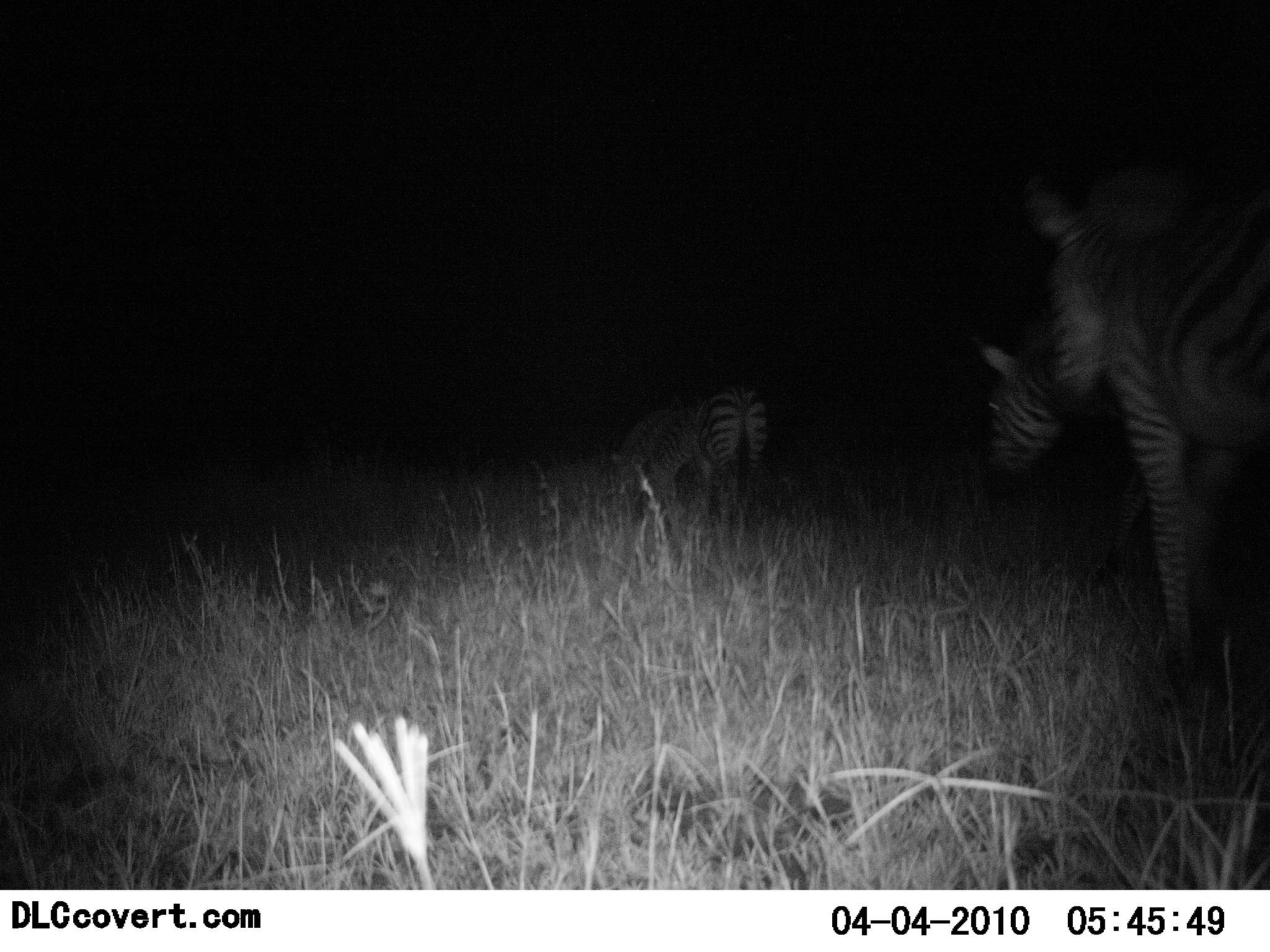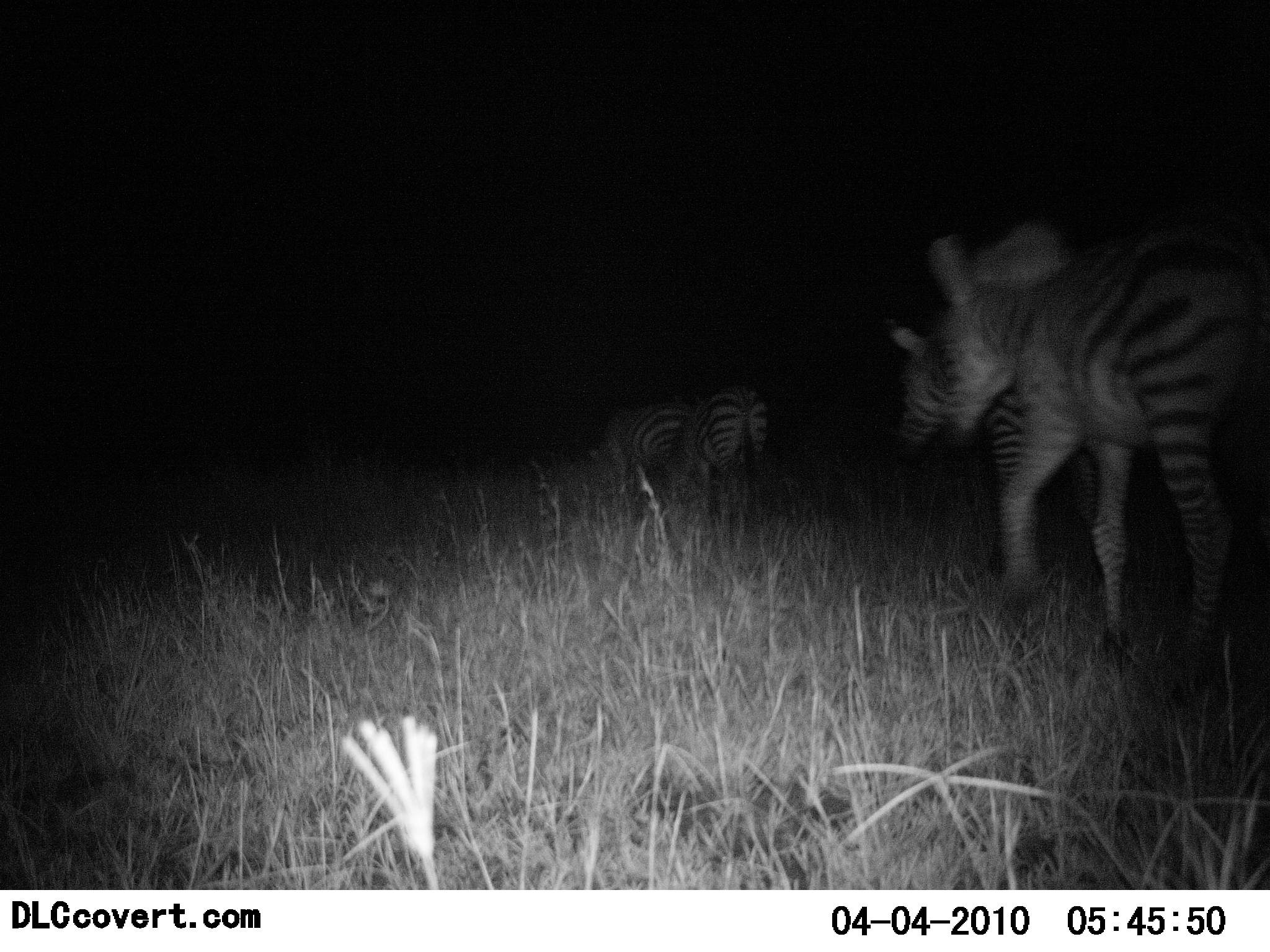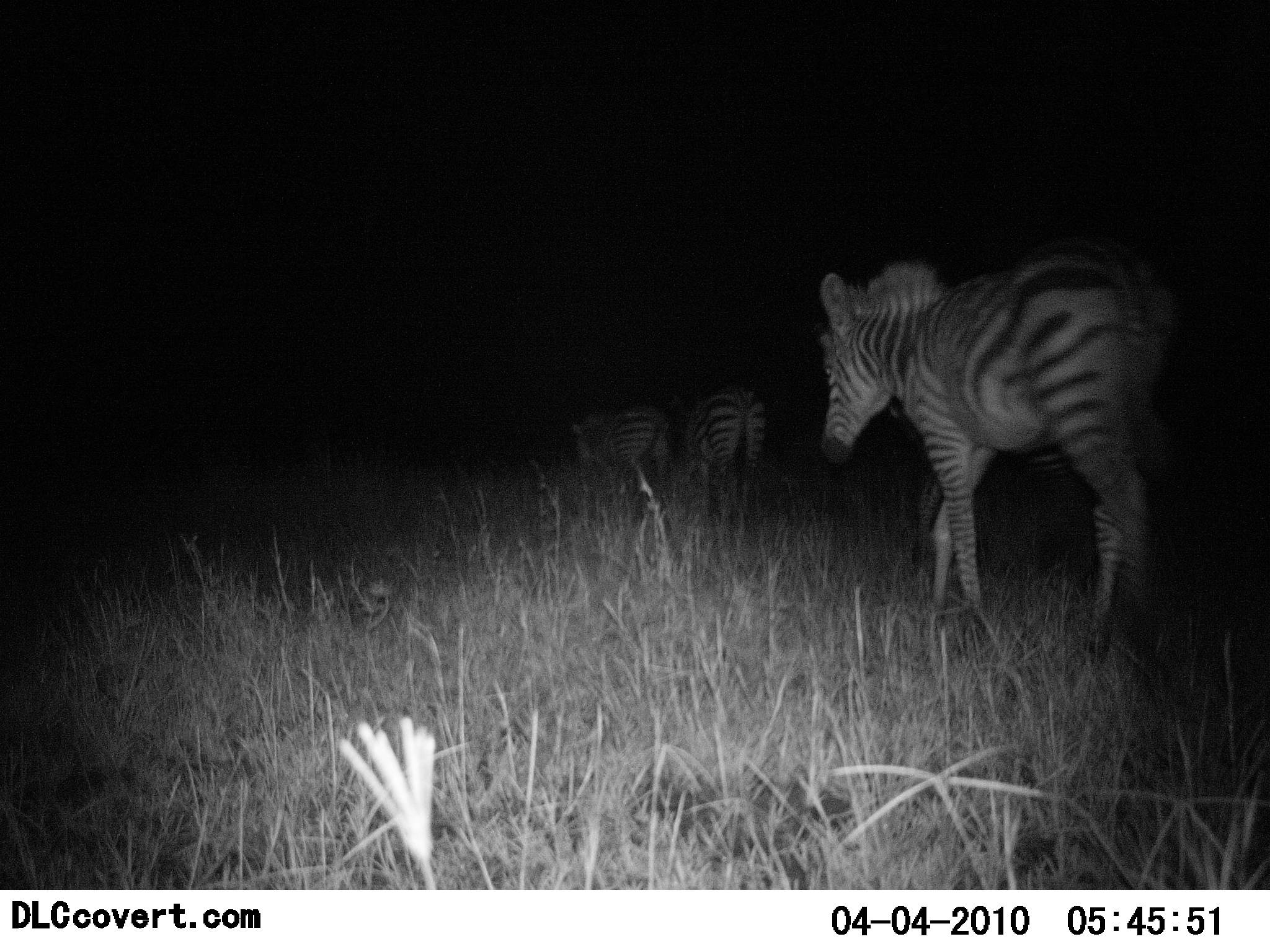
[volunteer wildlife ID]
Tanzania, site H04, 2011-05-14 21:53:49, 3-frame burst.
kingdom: Animalia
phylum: Chordata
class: Mammalia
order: Perissodactyla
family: Equidae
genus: Equus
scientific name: Equus quagga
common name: plains zebra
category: zebra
Zebra (plains zebra) (Equus quagga), count 3. Behavior (volunteer vote fractions): standing 36%, resting 0%, moving 91%, interacting 0%. Young present (vote fraction): 9%. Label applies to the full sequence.